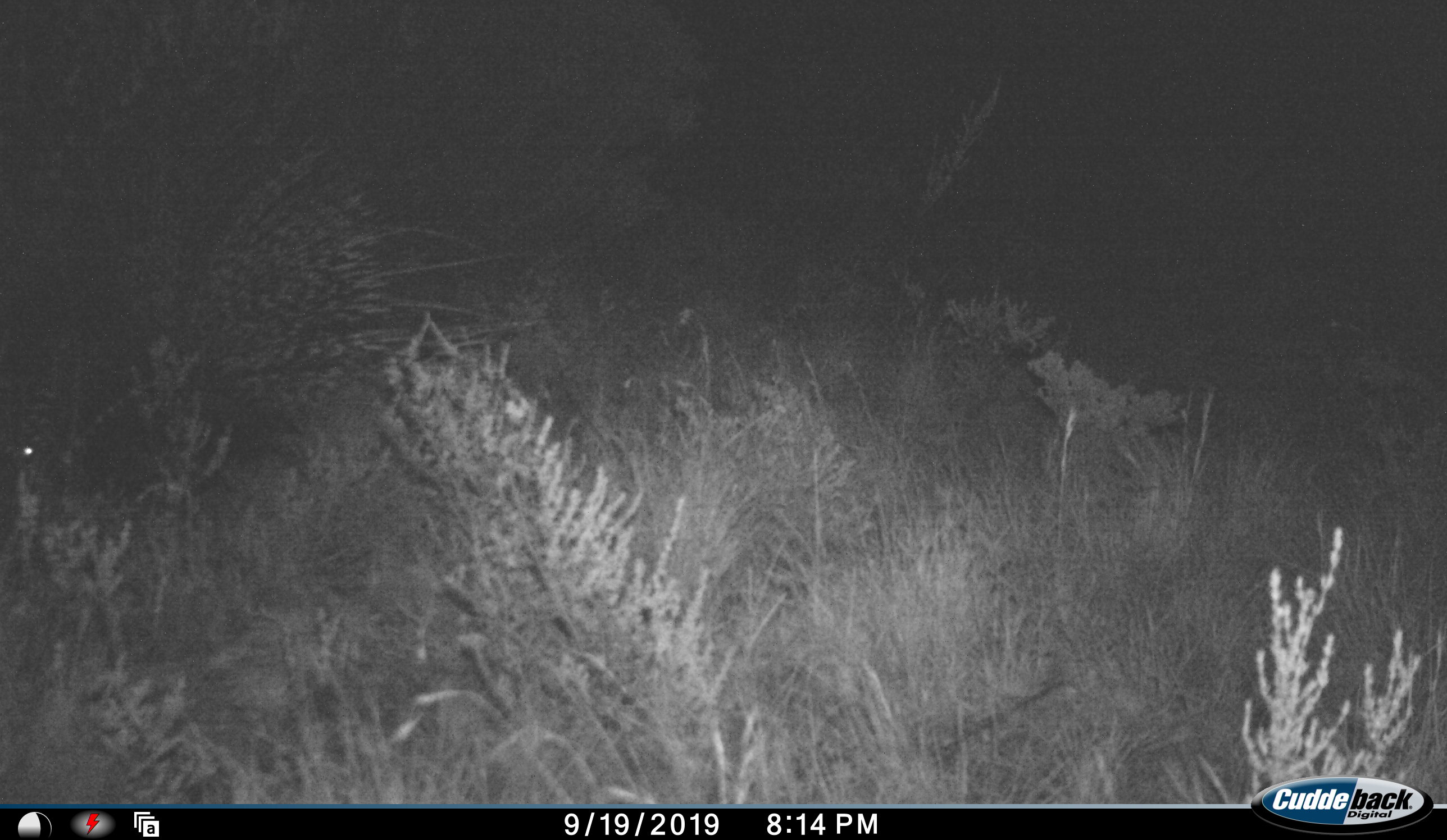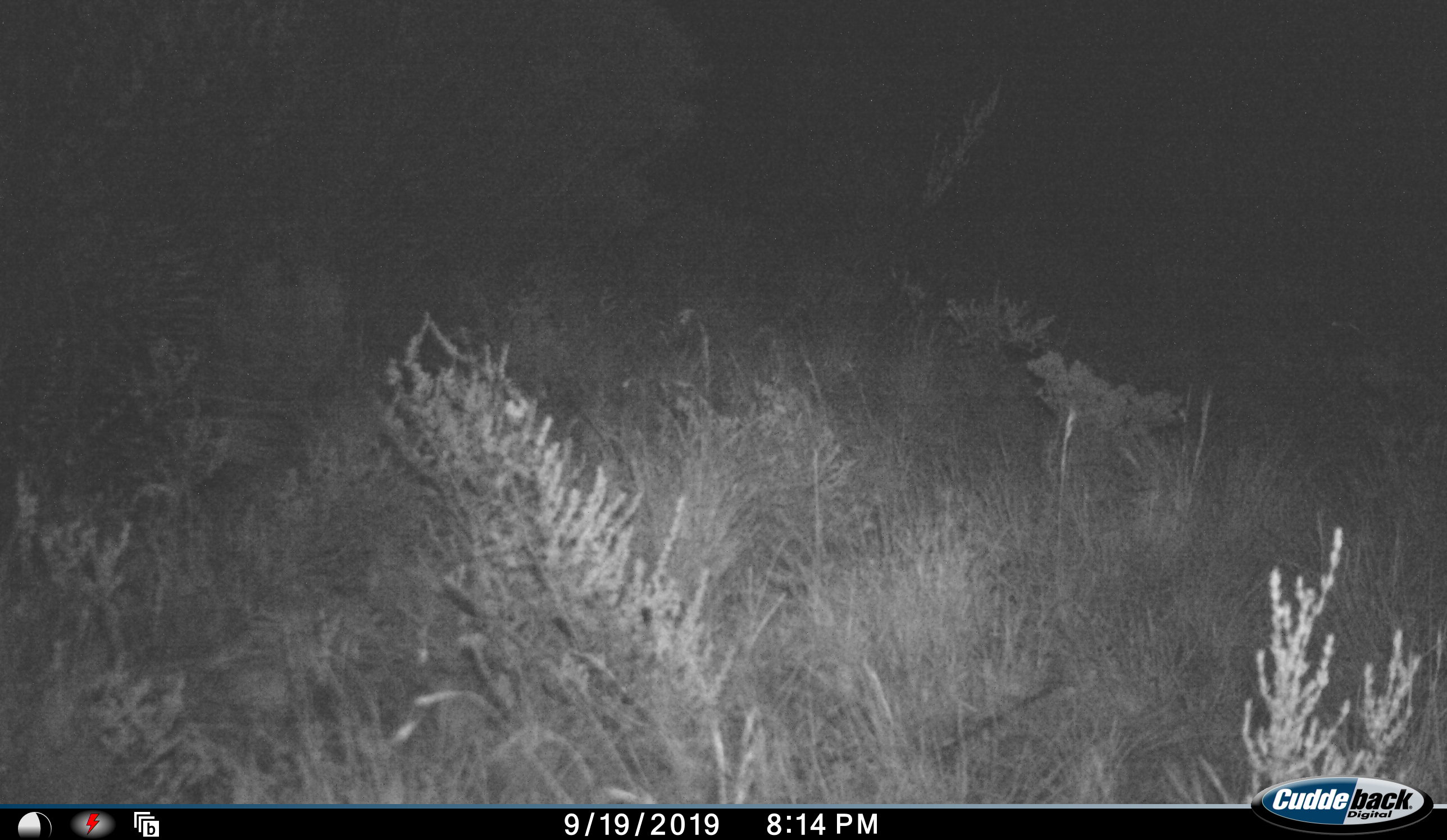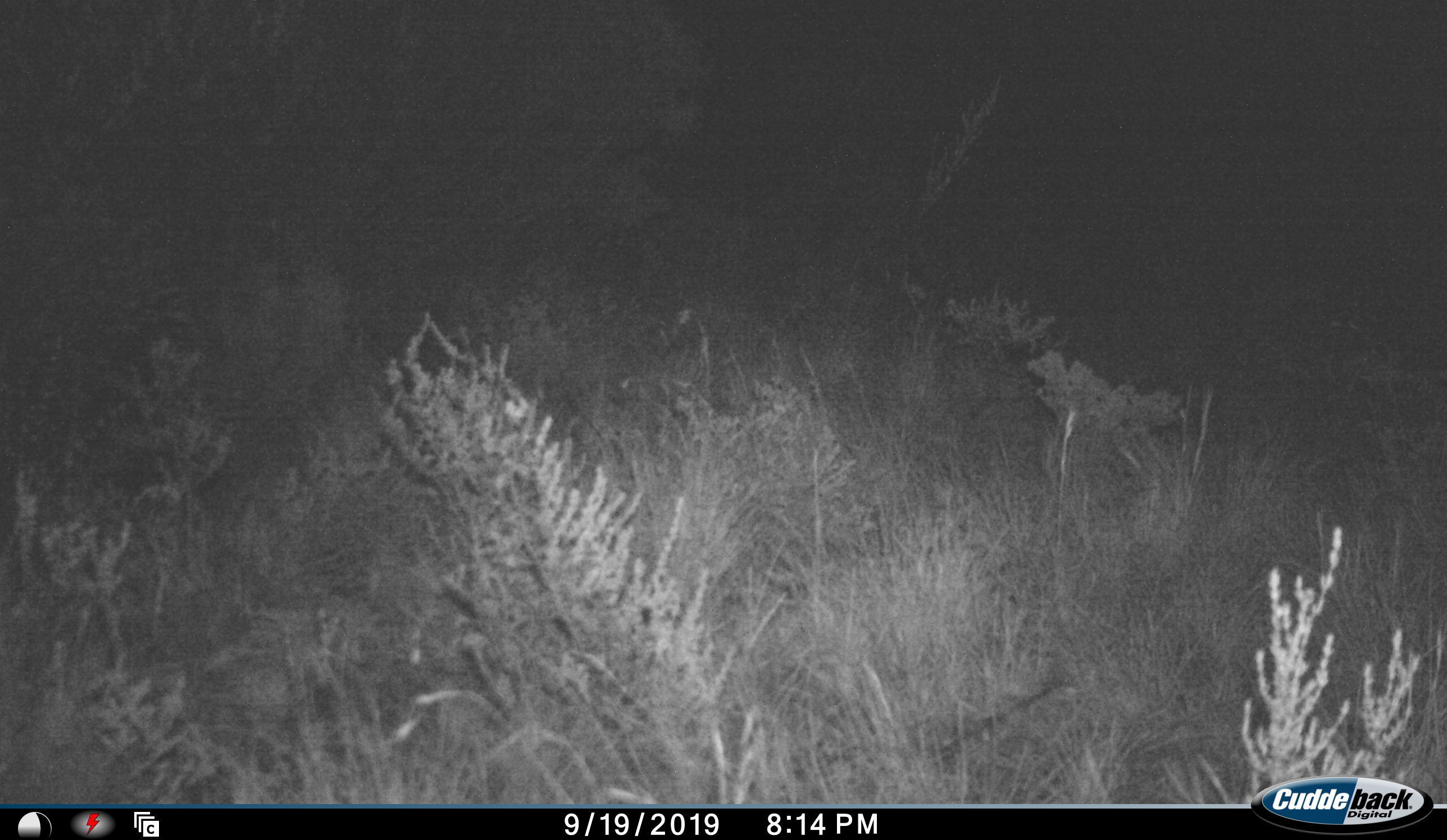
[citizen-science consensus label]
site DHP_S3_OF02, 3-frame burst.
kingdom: Animalia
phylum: Chordata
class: Mammalia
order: Rodentia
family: Hystricidae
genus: Hystrix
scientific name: Hystrix cristata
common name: crested porcupine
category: porcupine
Porcupine (crested porcupine) (Hystrix cristata), count 1. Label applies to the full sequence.